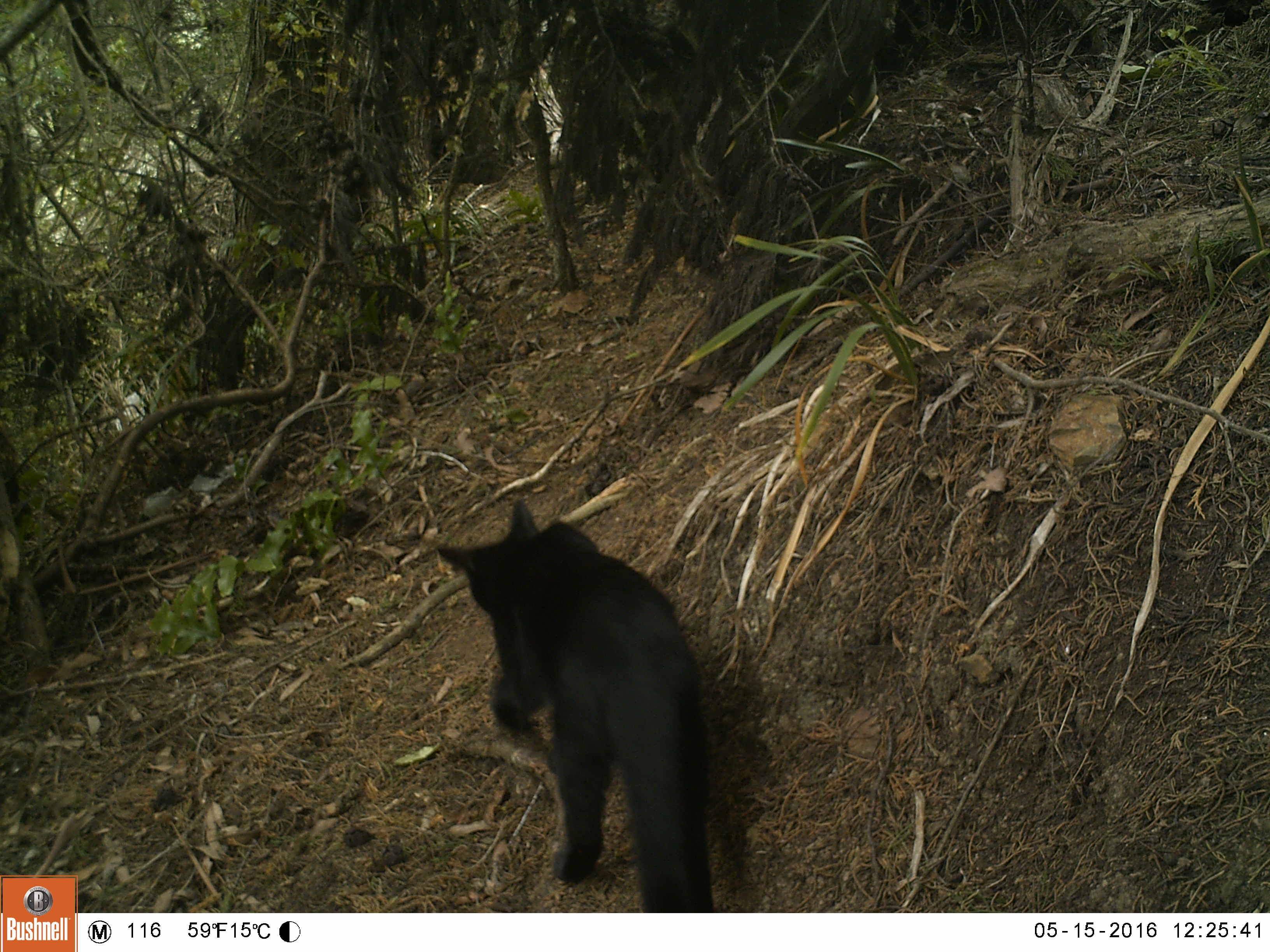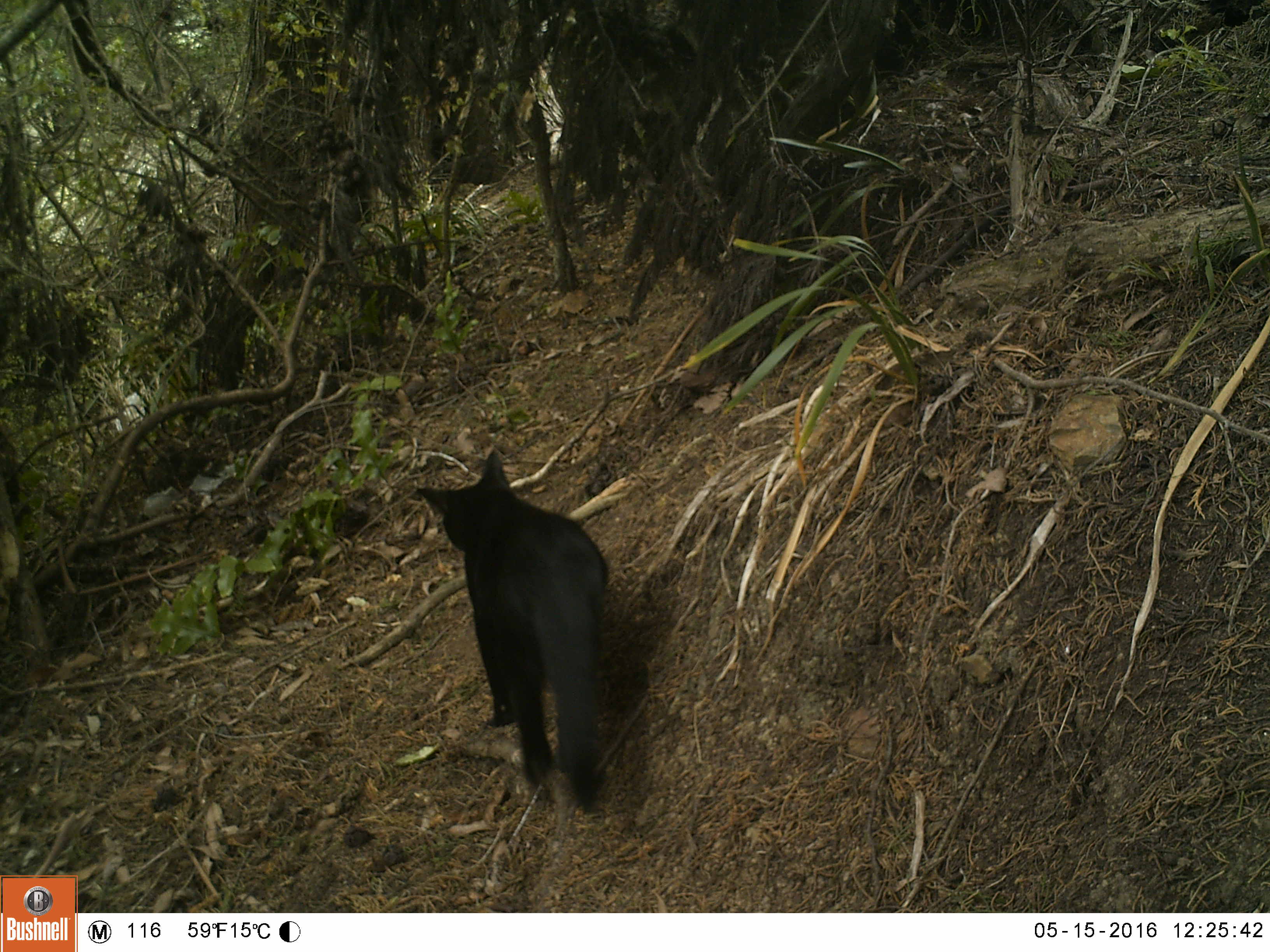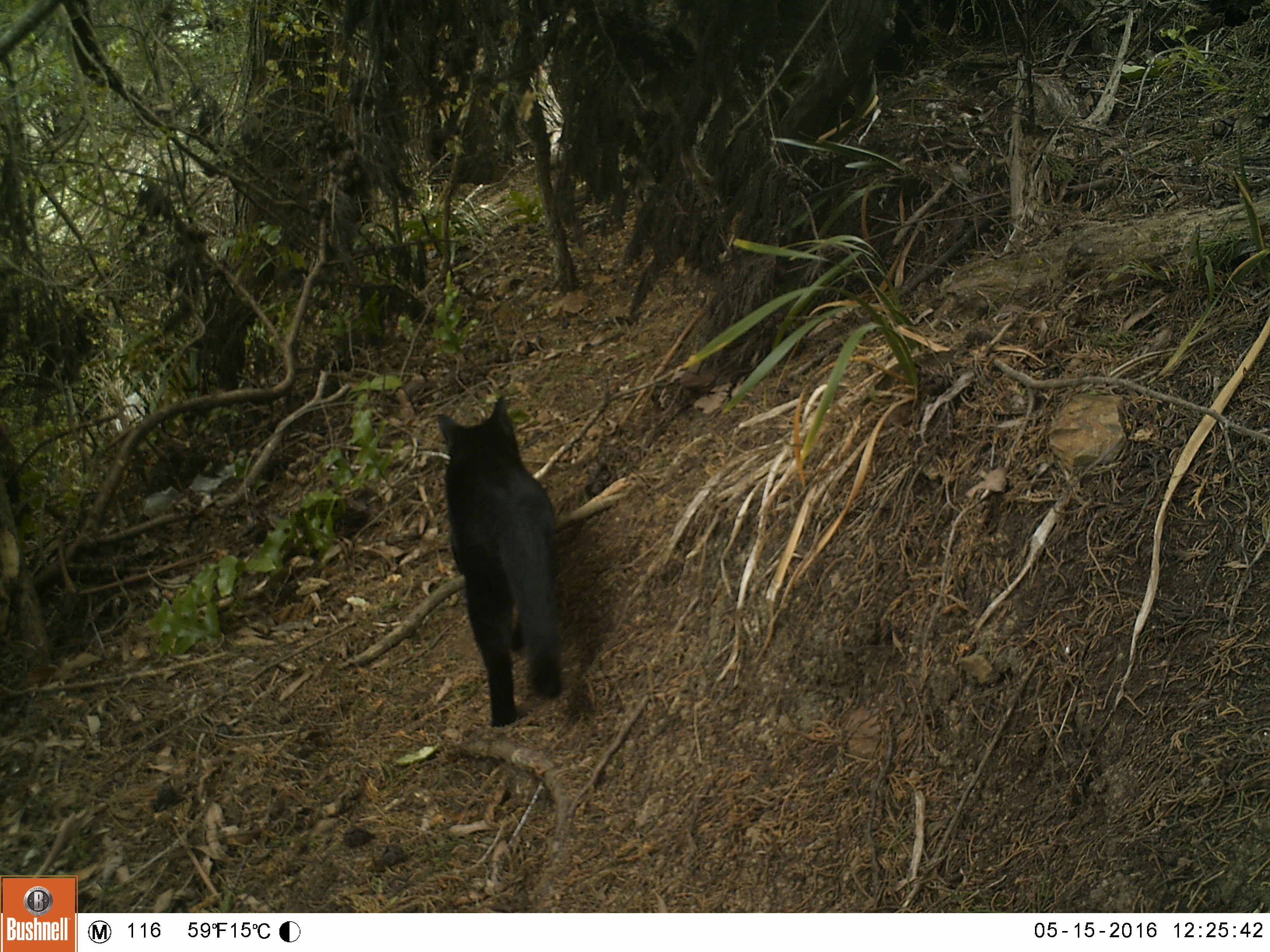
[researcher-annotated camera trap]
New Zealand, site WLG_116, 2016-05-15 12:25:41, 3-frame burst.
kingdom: Animalia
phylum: Chordata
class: Mammalia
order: Carnivora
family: Felidae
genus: Felis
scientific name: Felis catus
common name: domestic cat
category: cat